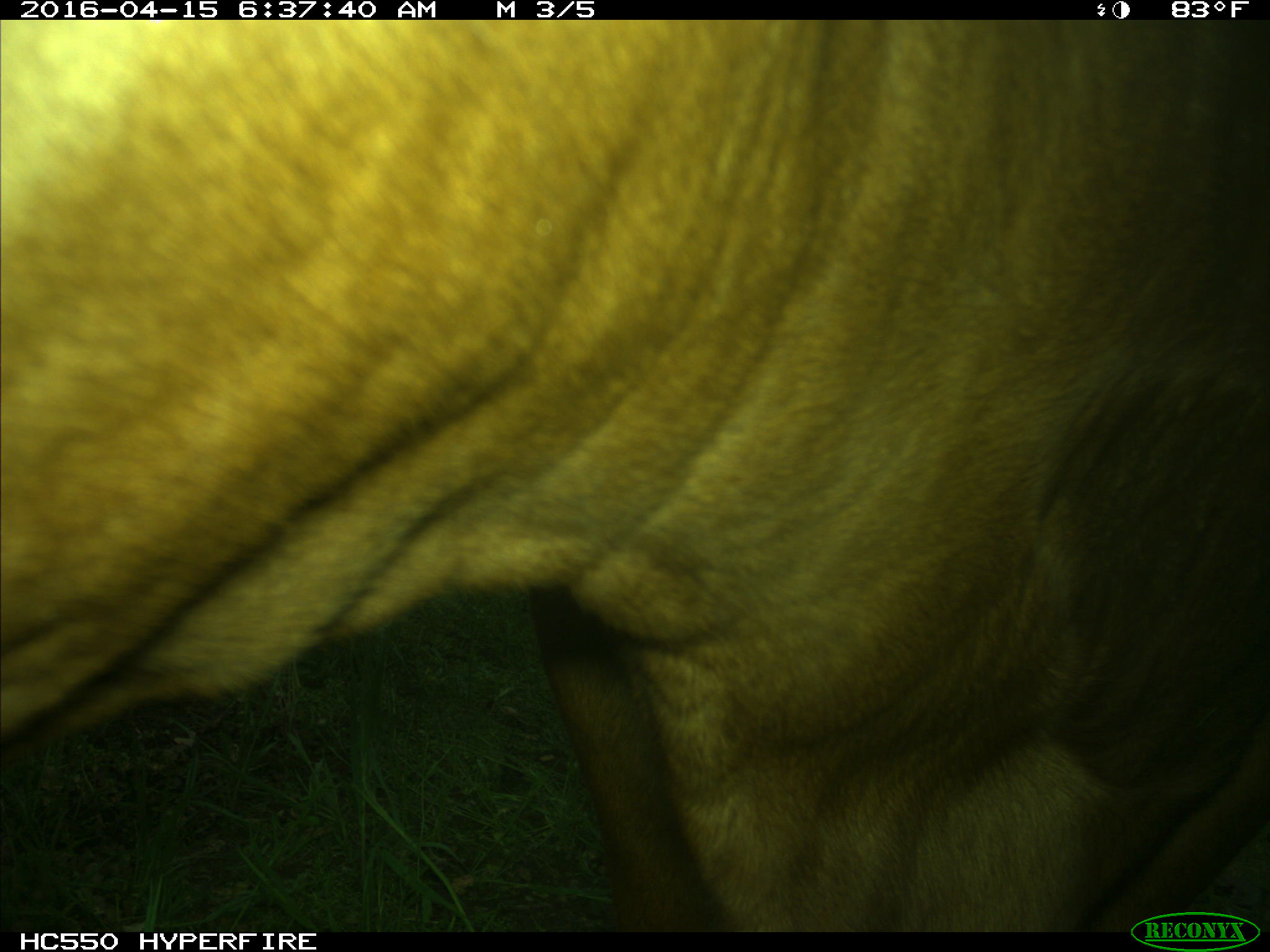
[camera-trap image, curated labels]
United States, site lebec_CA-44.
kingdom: Animalia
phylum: Chordata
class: Mammalia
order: Artiodactyla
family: Bovidae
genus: Bos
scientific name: Bos taurus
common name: domestic cow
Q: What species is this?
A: Bos taurus (domestic cow).